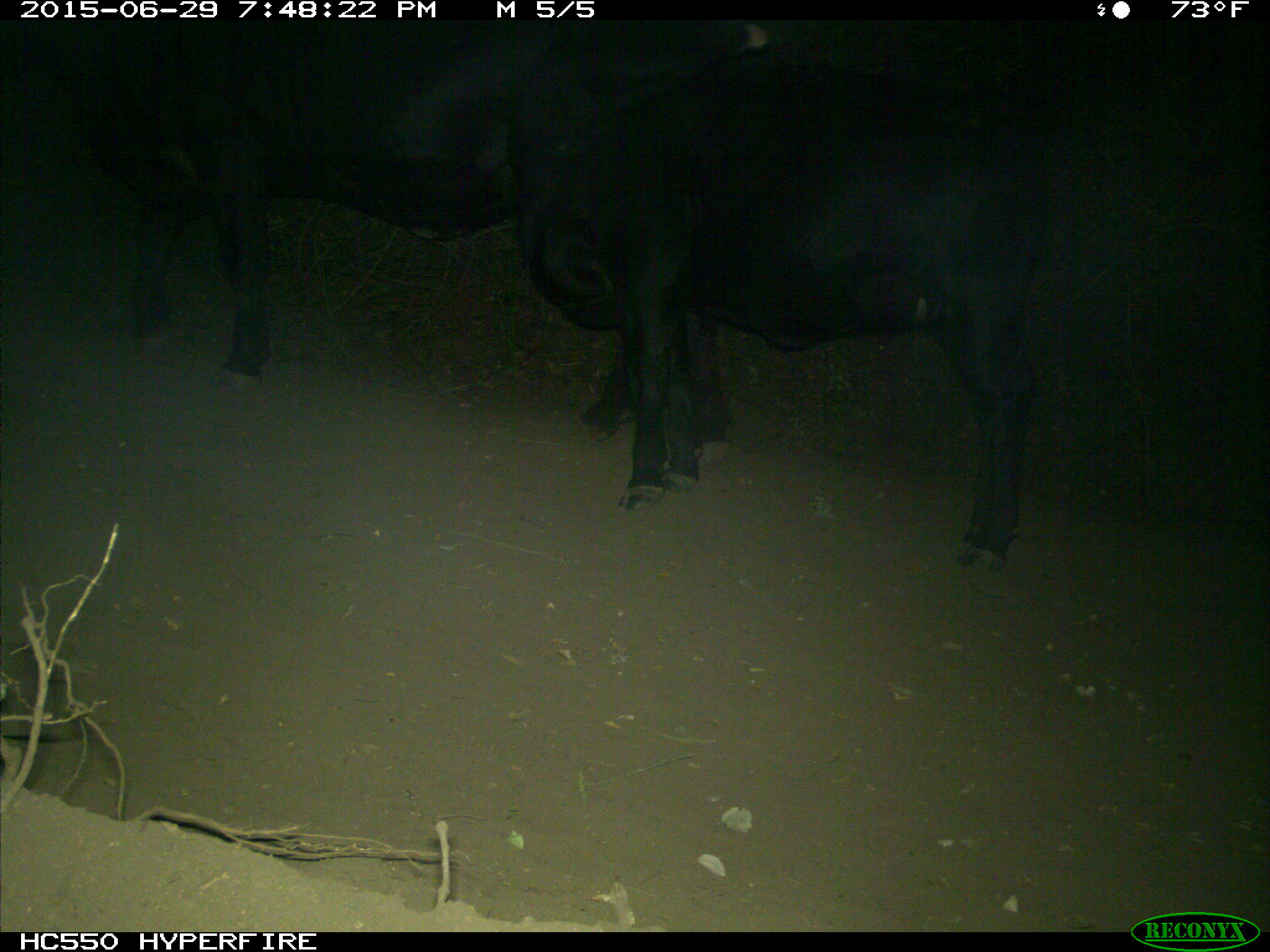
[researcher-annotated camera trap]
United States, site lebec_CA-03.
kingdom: Animalia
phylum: Chordata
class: Mammalia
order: Artiodactyla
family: Bovidae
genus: Bos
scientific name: Bos taurus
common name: domestic cow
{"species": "Bos taurus (domestic cow)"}